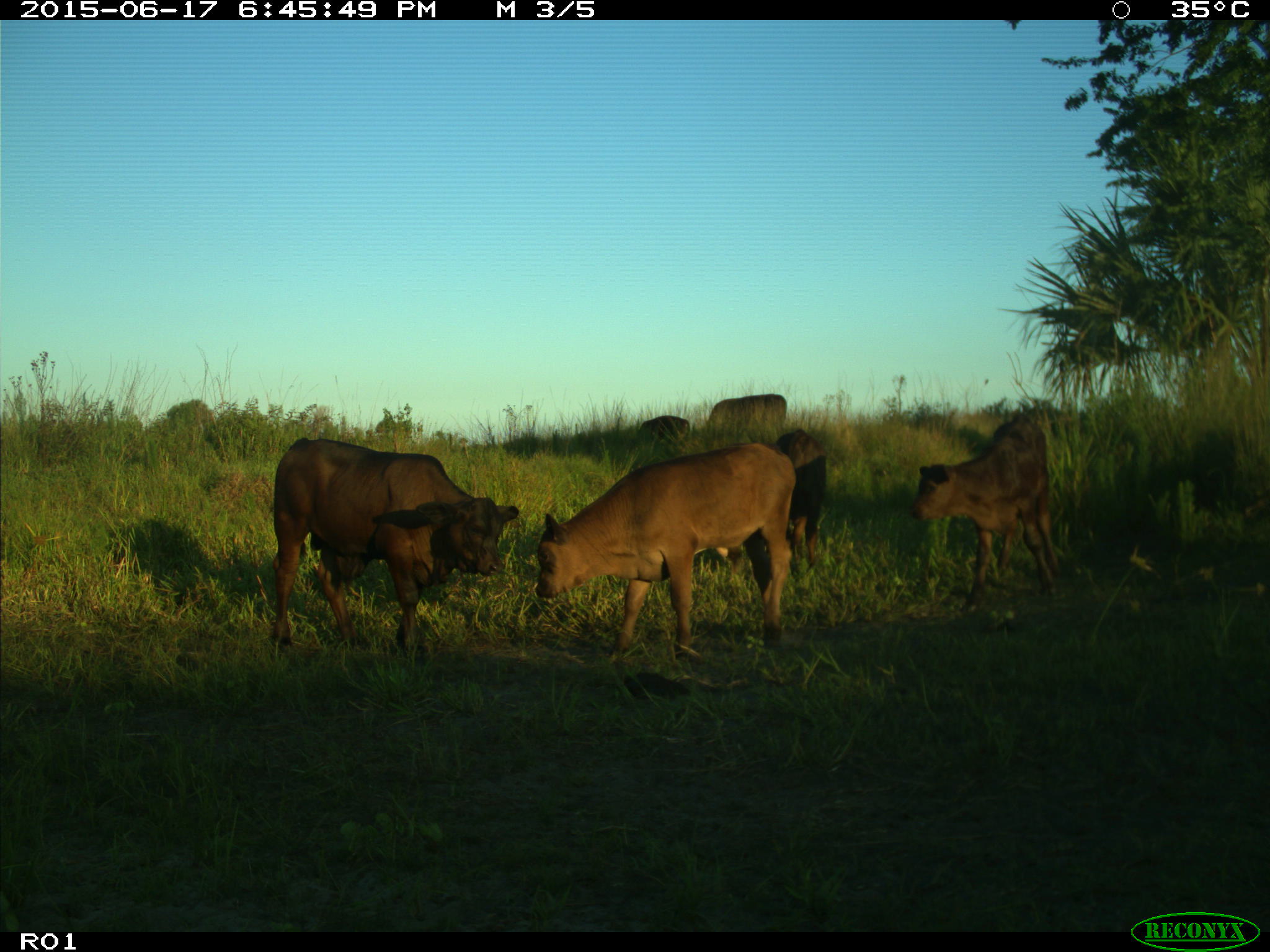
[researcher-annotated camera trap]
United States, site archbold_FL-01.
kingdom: Animalia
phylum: Chordata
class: Mammalia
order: Artiodactyla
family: Bovidae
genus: Bos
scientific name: Bos taurus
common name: domestic cow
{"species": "Bos taurus (domestic cow)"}